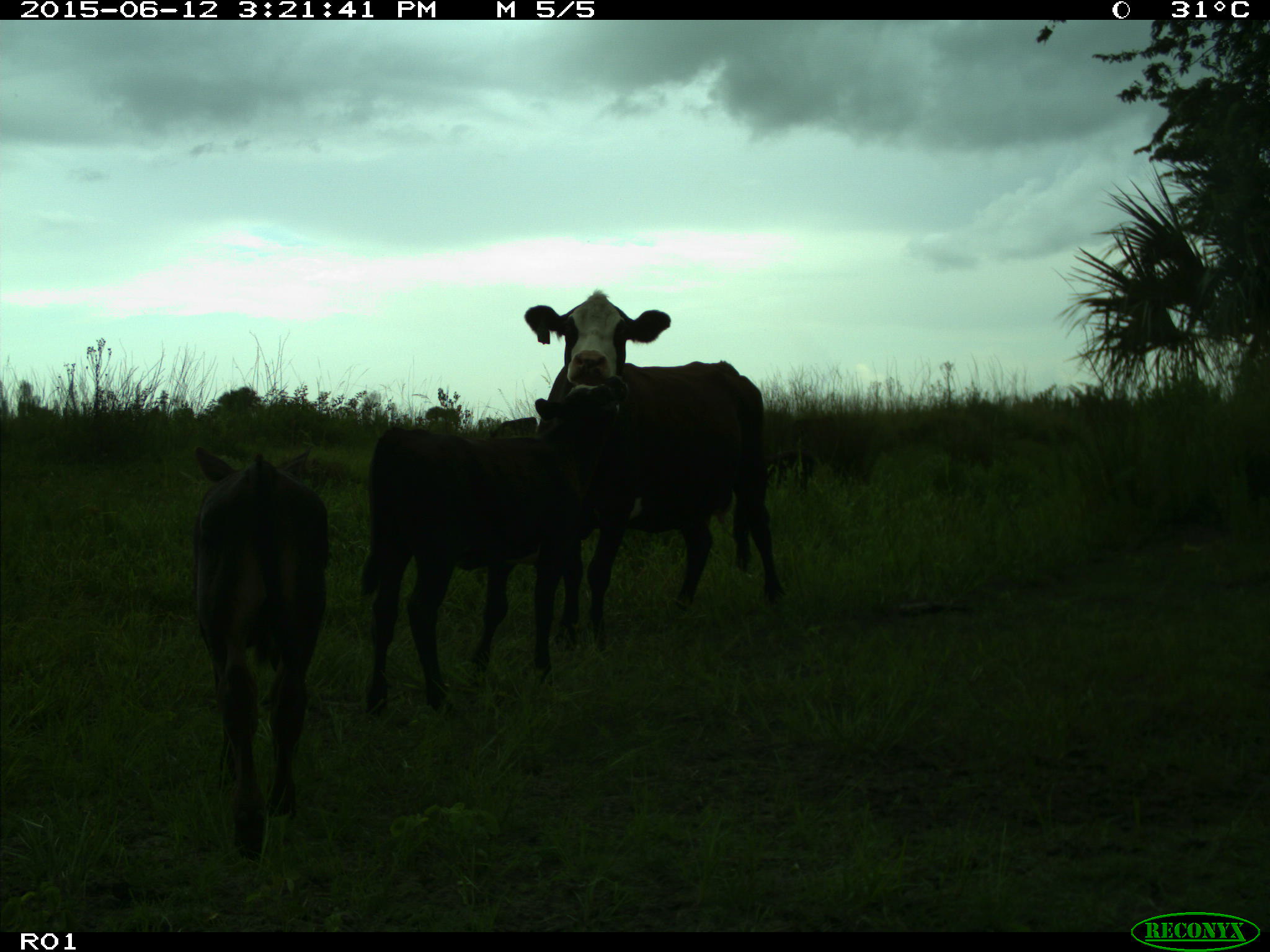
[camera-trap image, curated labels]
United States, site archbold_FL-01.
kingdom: Animalia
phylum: Chordata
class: Mammalia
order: Artiodactyla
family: Bovidae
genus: Bos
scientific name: Bos taurus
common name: domestic cow